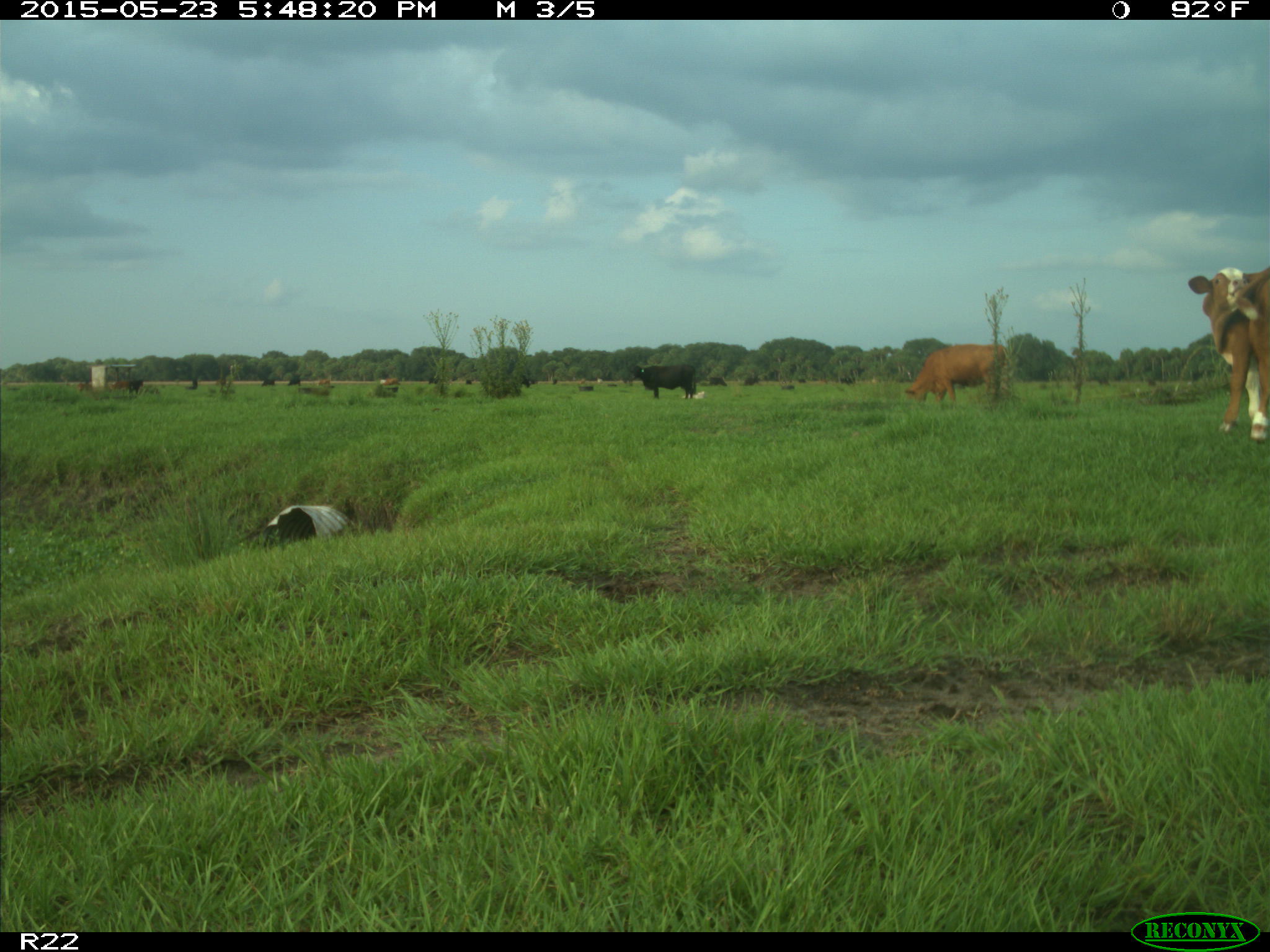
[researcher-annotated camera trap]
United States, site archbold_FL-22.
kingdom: Animalia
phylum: Chordata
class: Mammalia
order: Artiodactyla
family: Bovidae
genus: Bos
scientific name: Bos taurus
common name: domestic cow